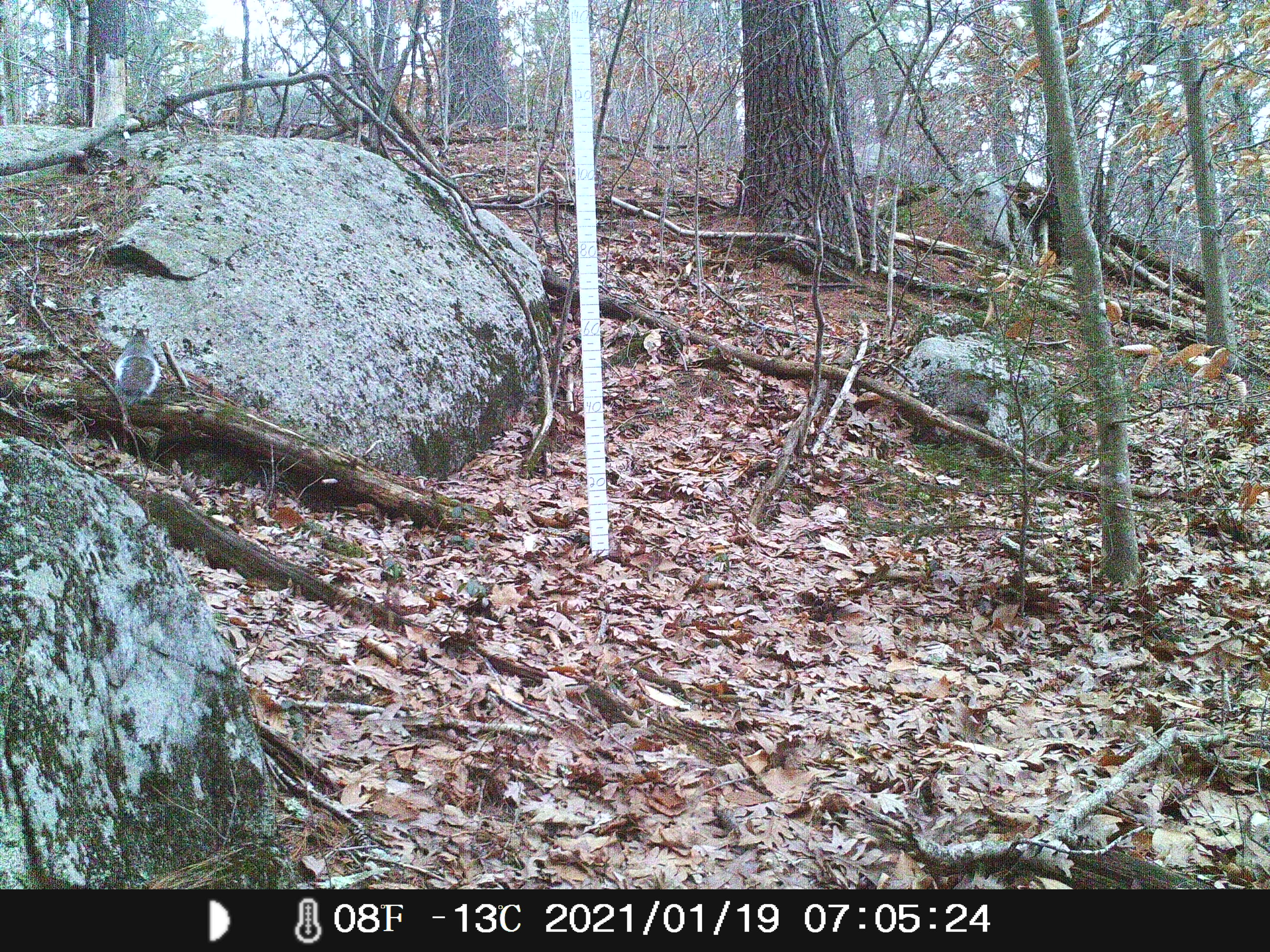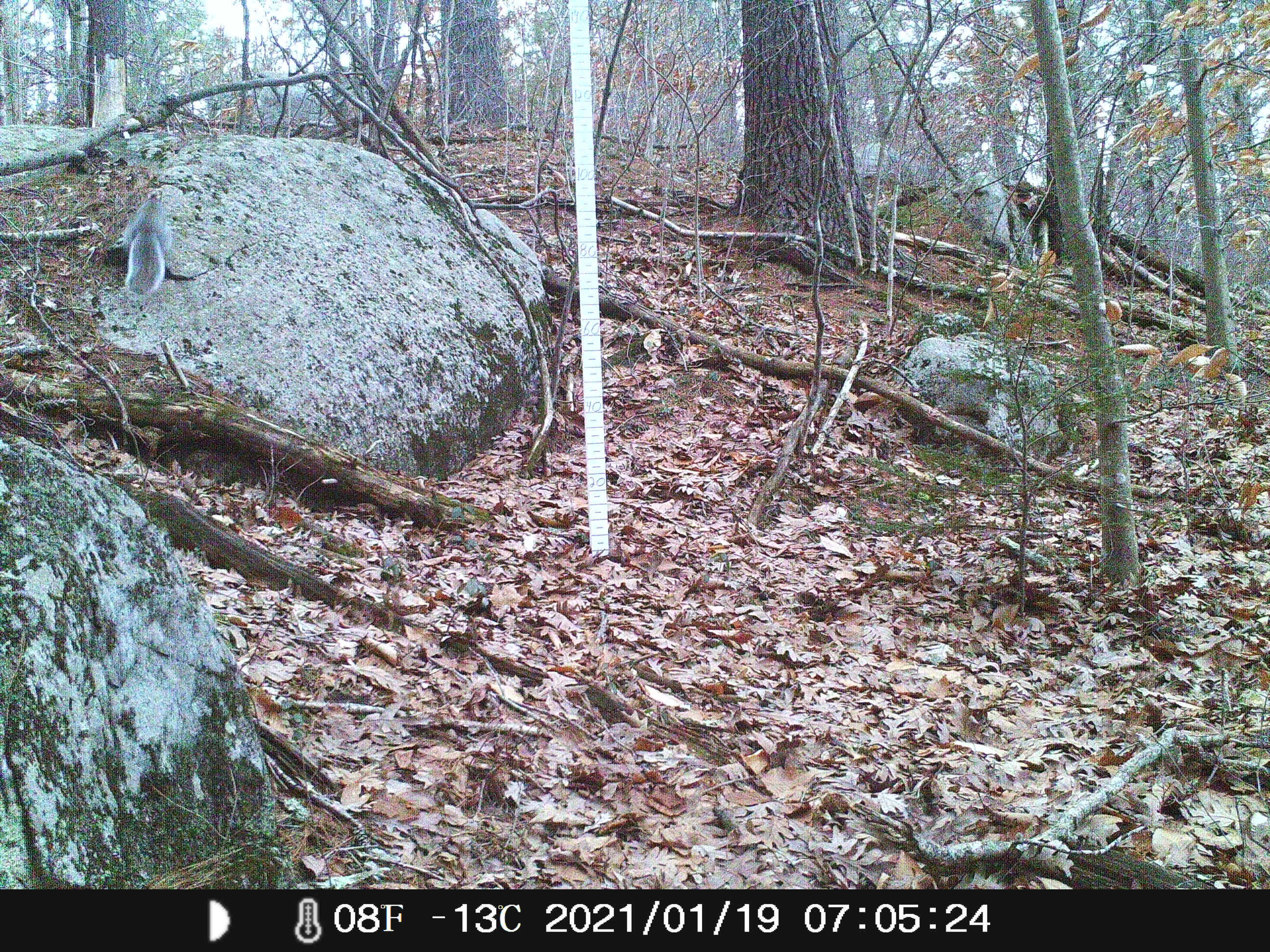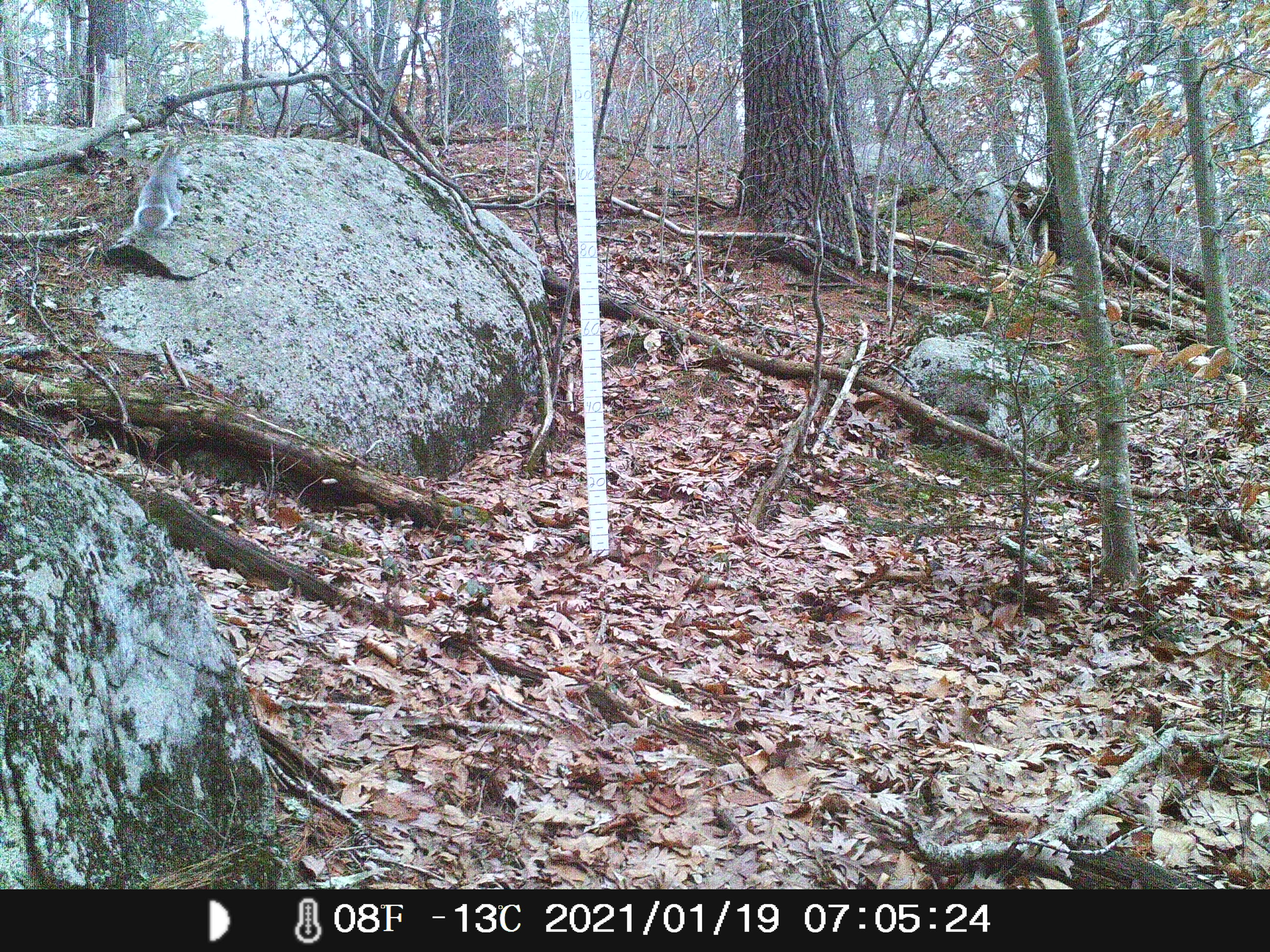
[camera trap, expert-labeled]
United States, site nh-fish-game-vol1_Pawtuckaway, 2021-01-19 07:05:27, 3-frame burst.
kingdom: Animalia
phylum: Chordata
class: Mammalia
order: Rodentia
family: Sciuridae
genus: Sciurus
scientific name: Sciurus carolinensis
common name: gray squirrel